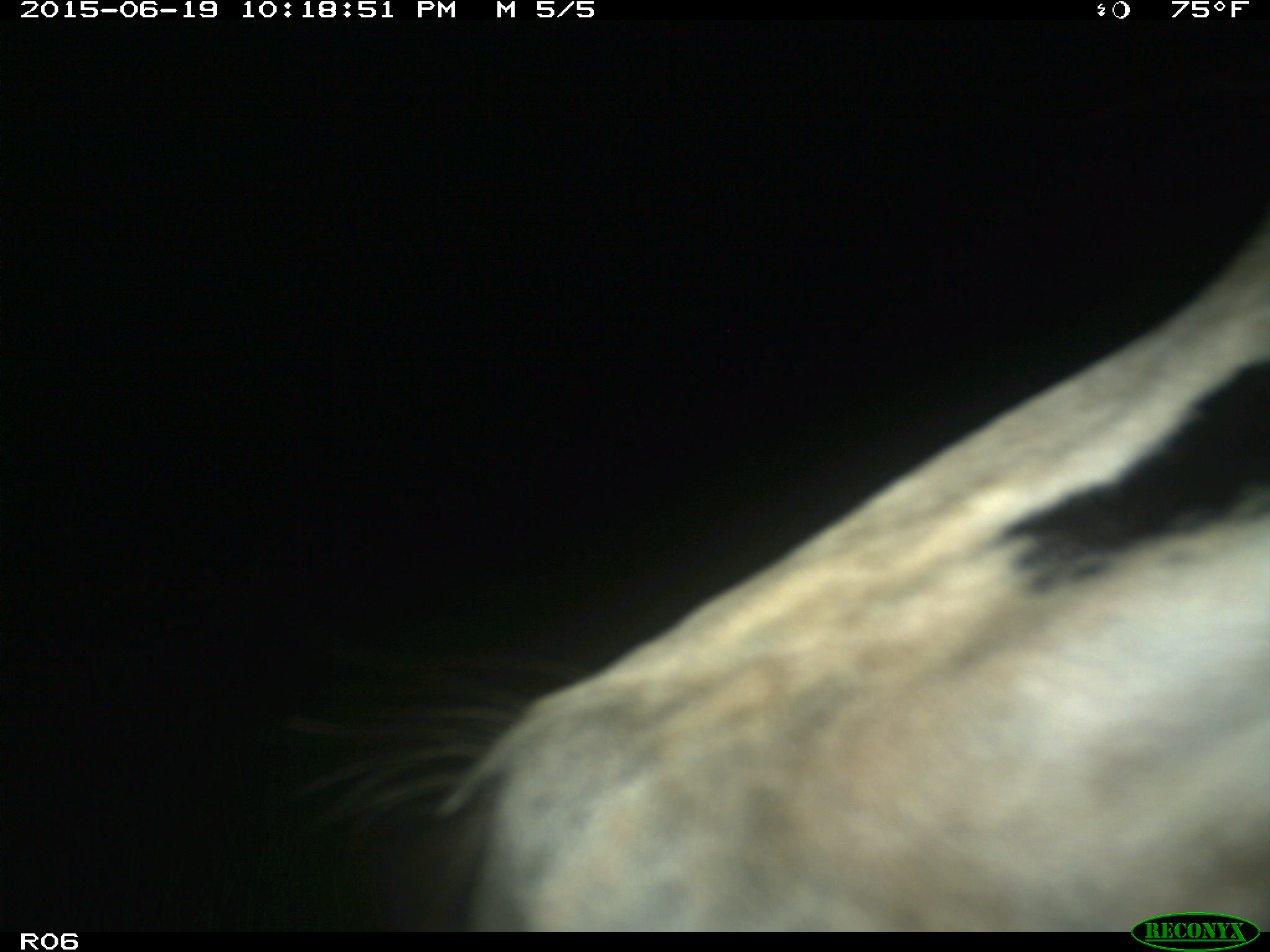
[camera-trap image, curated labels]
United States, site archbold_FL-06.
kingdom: Animalia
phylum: Chordata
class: Mammalia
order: Artiodactyla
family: Bovidae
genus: Bos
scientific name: Bos taurus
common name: domestic cow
Bos taurus (domestic cow).